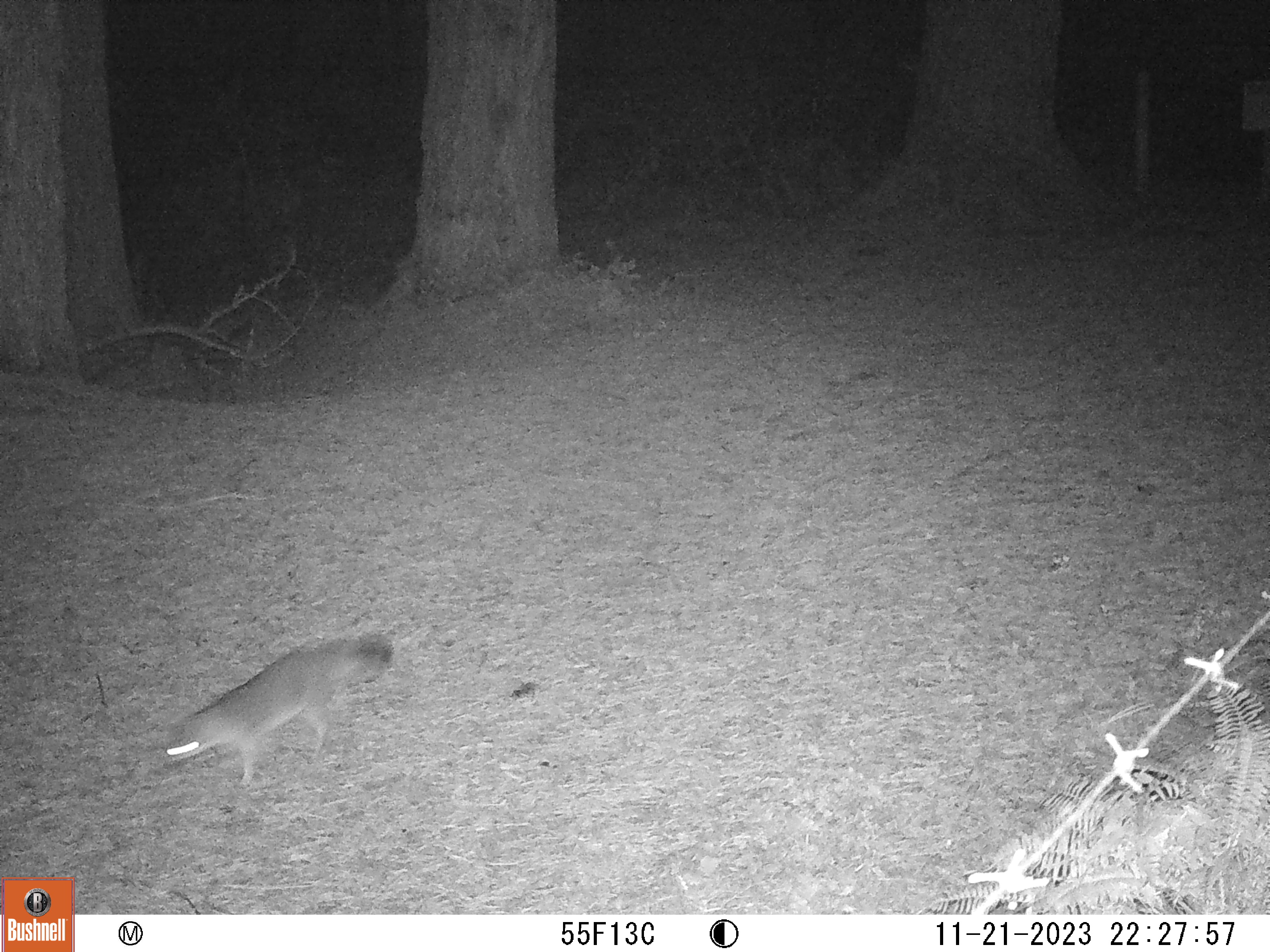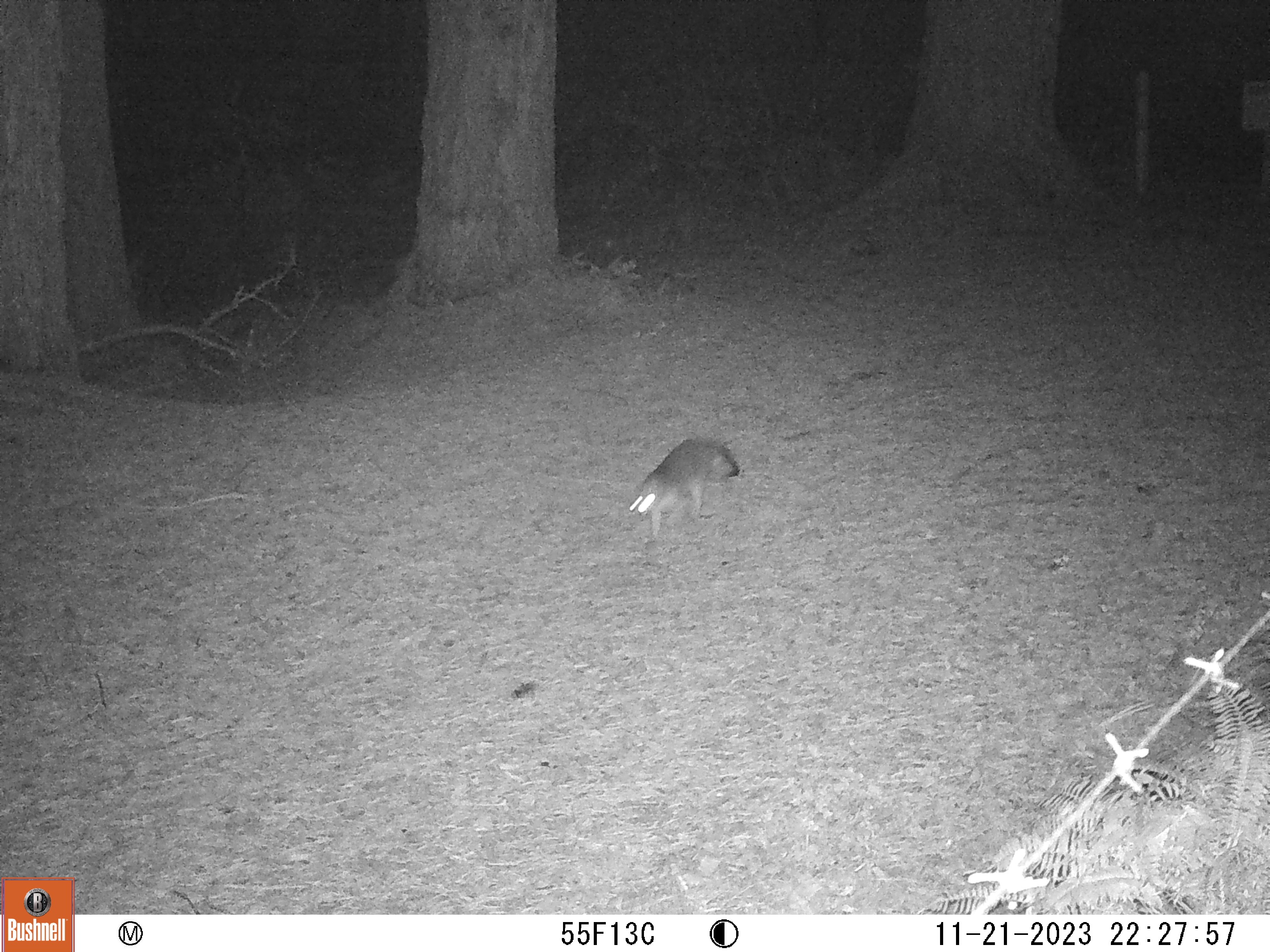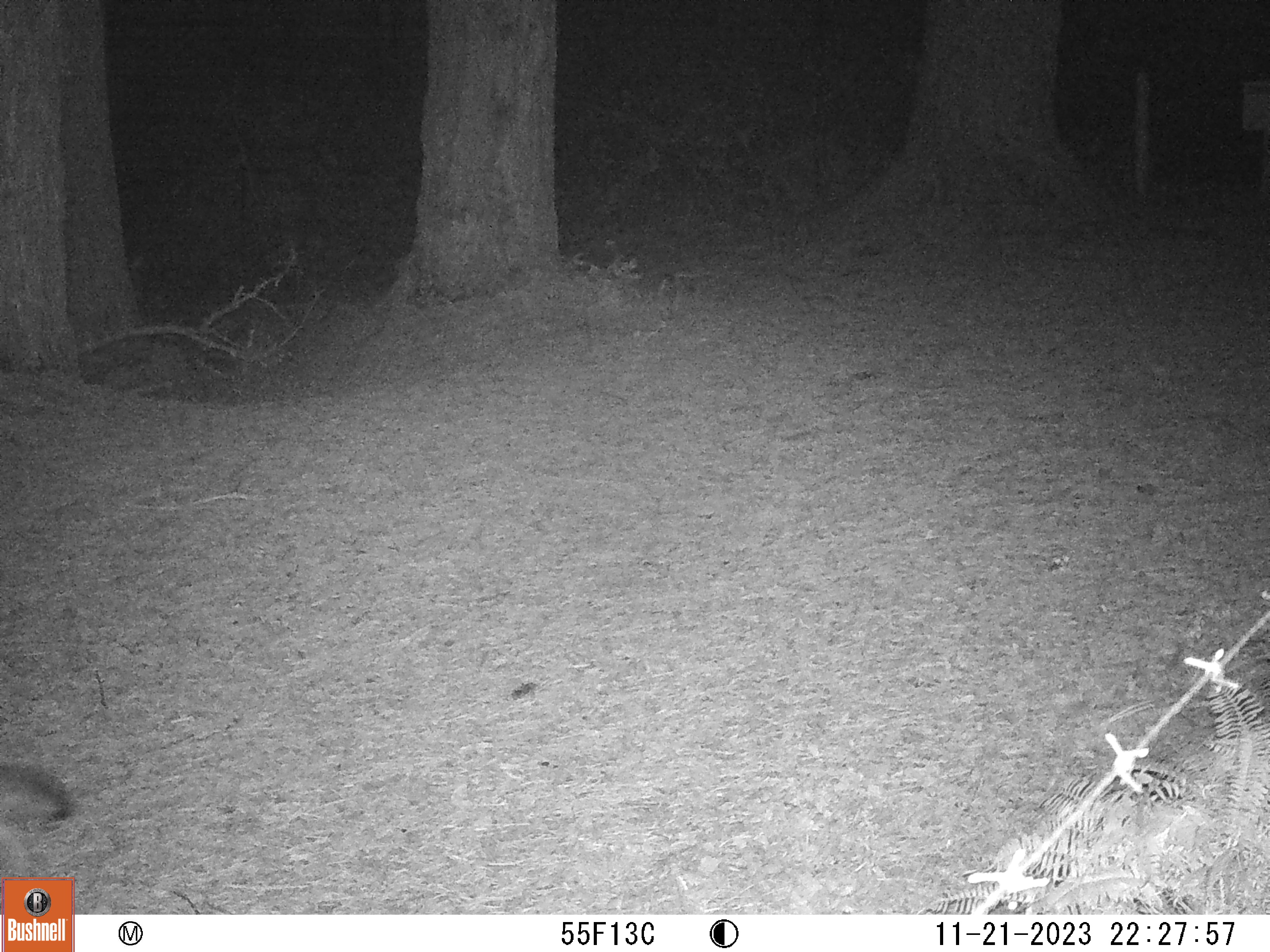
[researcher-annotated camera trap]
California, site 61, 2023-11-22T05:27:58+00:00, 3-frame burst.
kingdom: Animalia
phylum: Chordata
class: Mammalia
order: Carnivora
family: Canidae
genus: Urocyon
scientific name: Urocyon cinereoargenteus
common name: gray fox